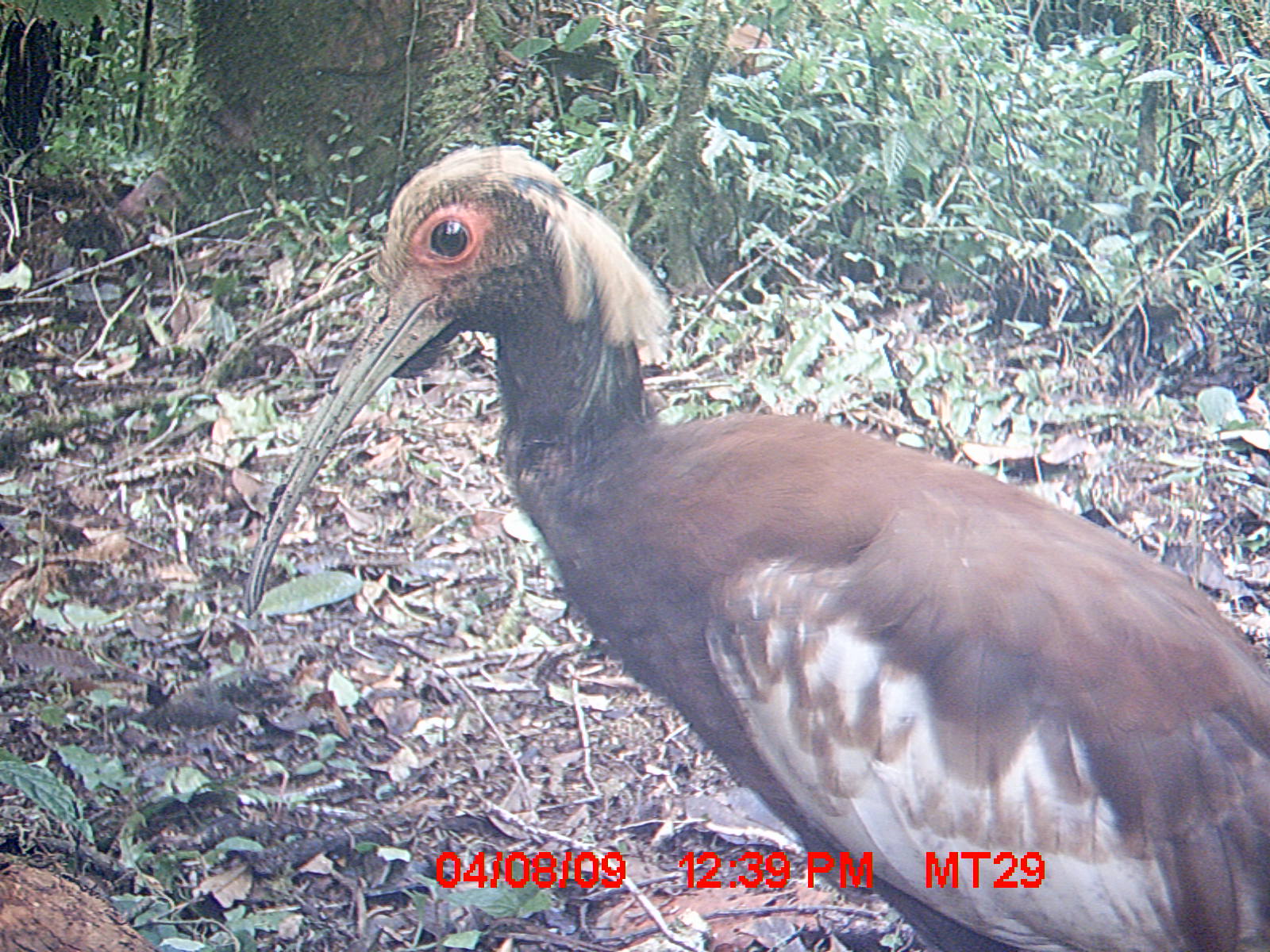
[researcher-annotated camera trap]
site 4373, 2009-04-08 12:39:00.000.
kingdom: Animalia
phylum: Chordata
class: Aves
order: Pelecaniformes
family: Threskiornithidae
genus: Lophotibis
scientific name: Lophotibis cristata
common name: madagascar ibis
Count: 1.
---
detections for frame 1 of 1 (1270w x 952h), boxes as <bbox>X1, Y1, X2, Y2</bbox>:
lophotibis cristata: <bbox>235, 142, 1270, 951</bbox>